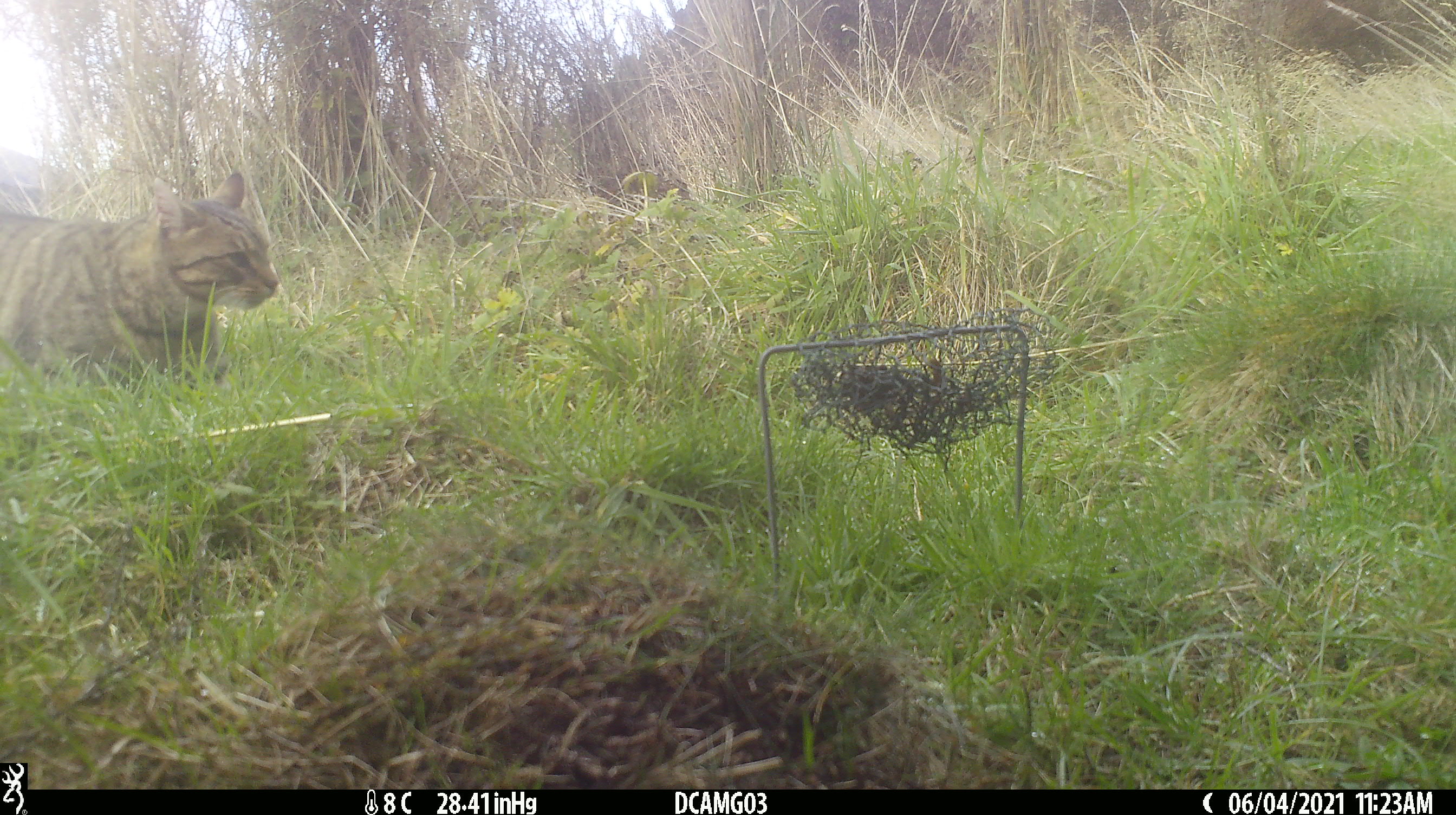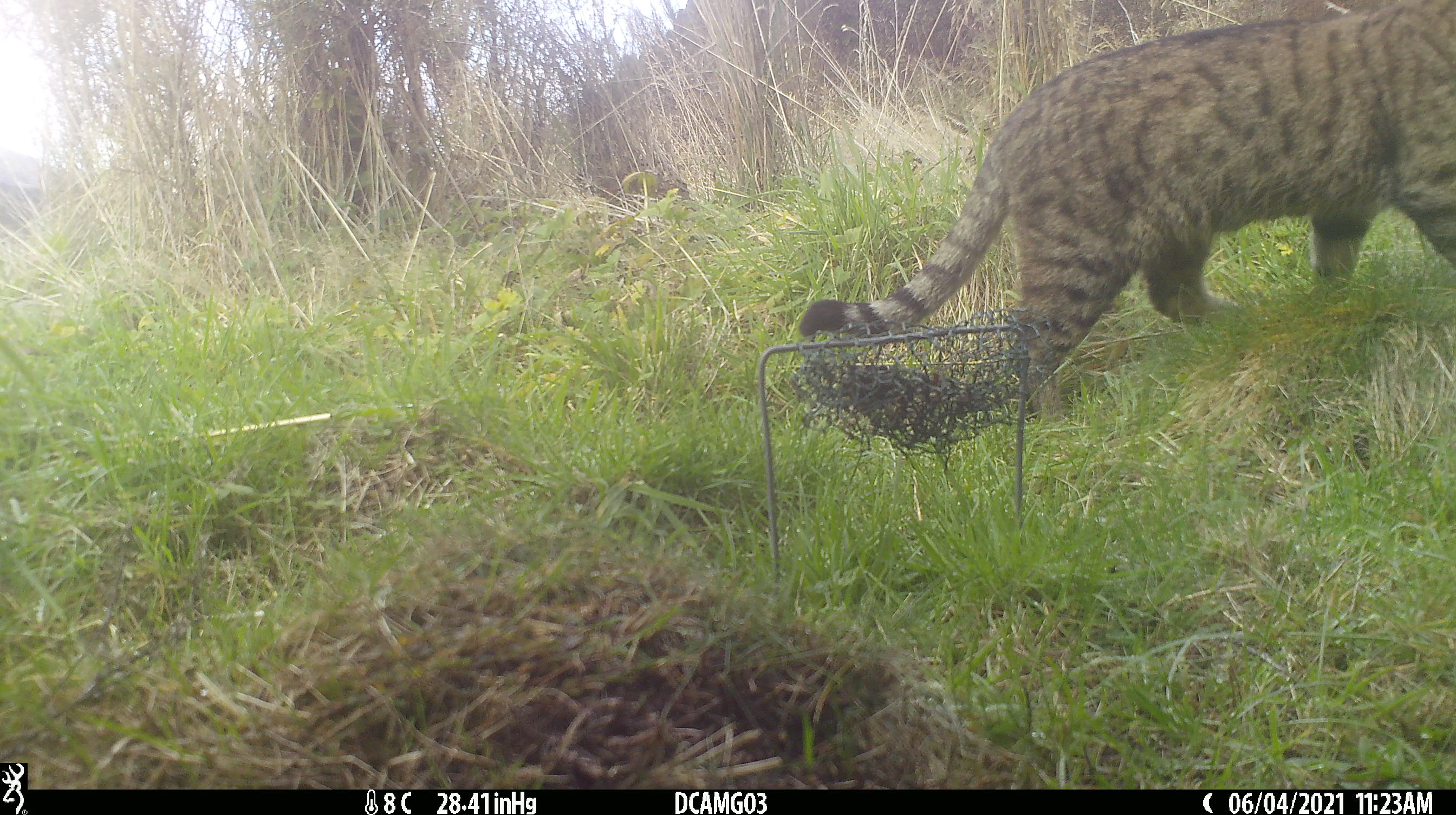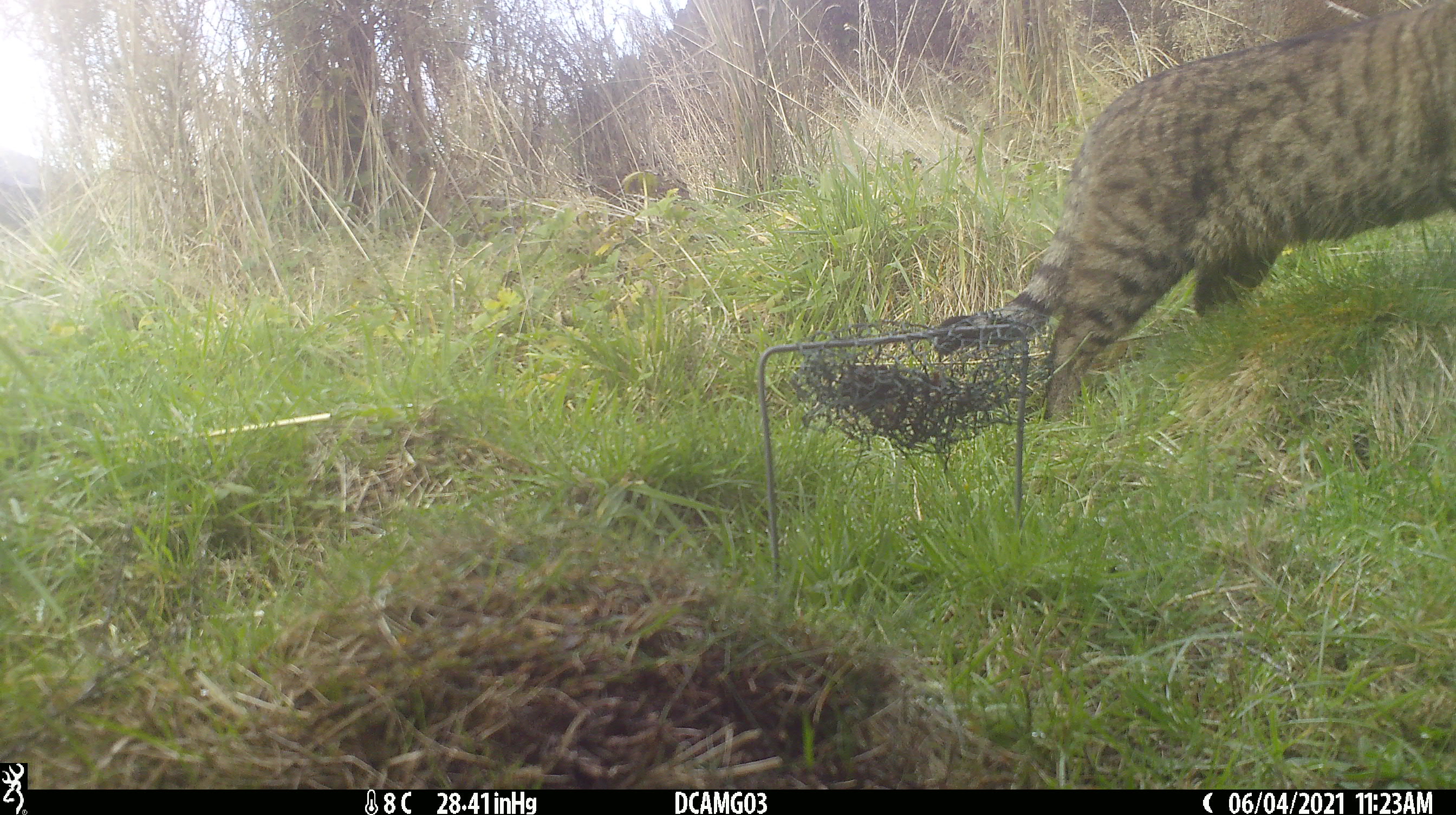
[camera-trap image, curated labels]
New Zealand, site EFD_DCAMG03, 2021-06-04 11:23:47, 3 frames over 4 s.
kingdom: Animalia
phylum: Chordata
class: Mammalia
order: Carnivora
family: Felidae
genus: Felis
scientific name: Felis catus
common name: domestic cat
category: cat